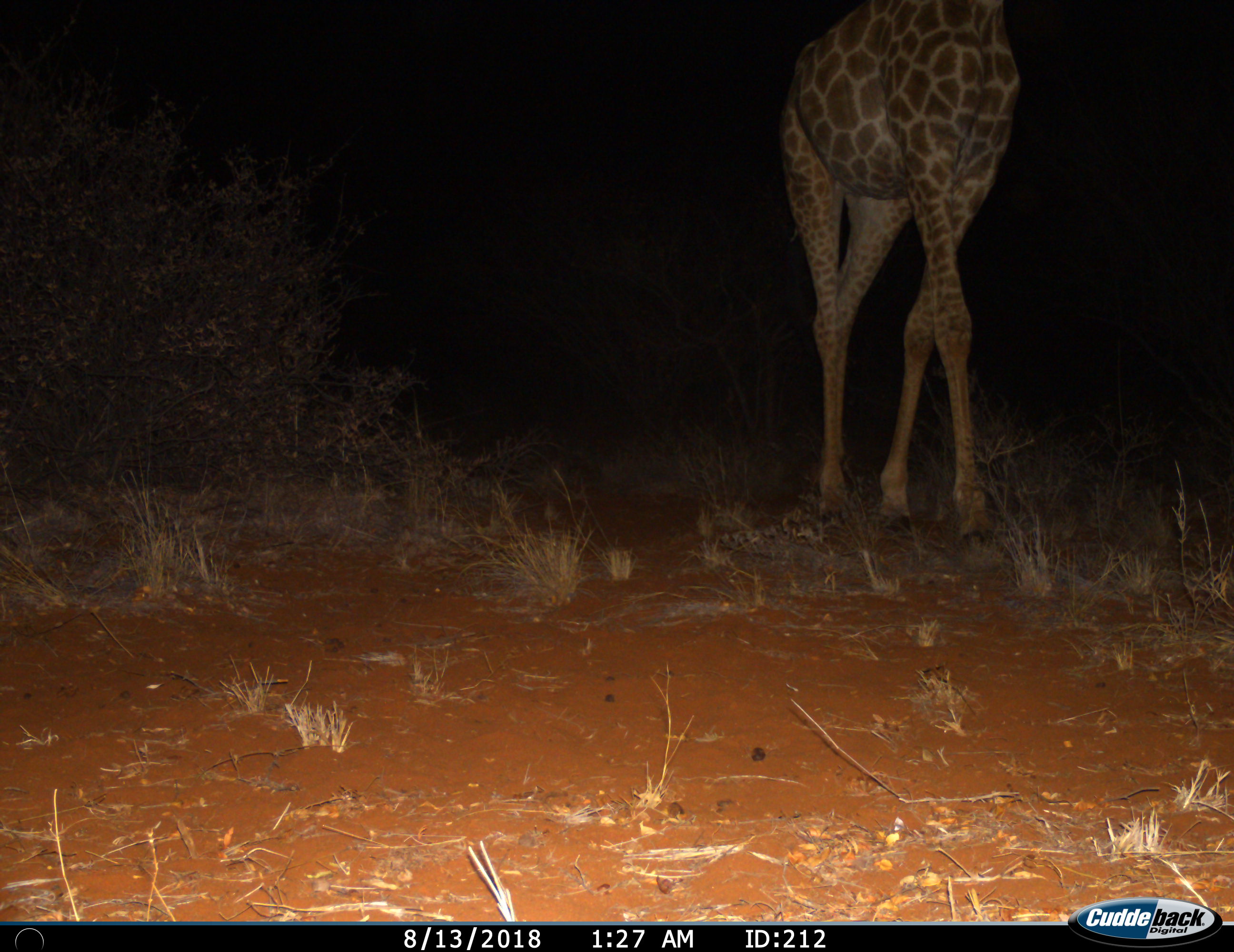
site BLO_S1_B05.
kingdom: Animalia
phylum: Chordata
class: Mammalia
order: Artiodactyla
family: Giraffidae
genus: Giraffa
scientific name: Giraffa camelopardalis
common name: giraffe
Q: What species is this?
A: Giraffe (Giraffa camelopardalis).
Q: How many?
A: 1.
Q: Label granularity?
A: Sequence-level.